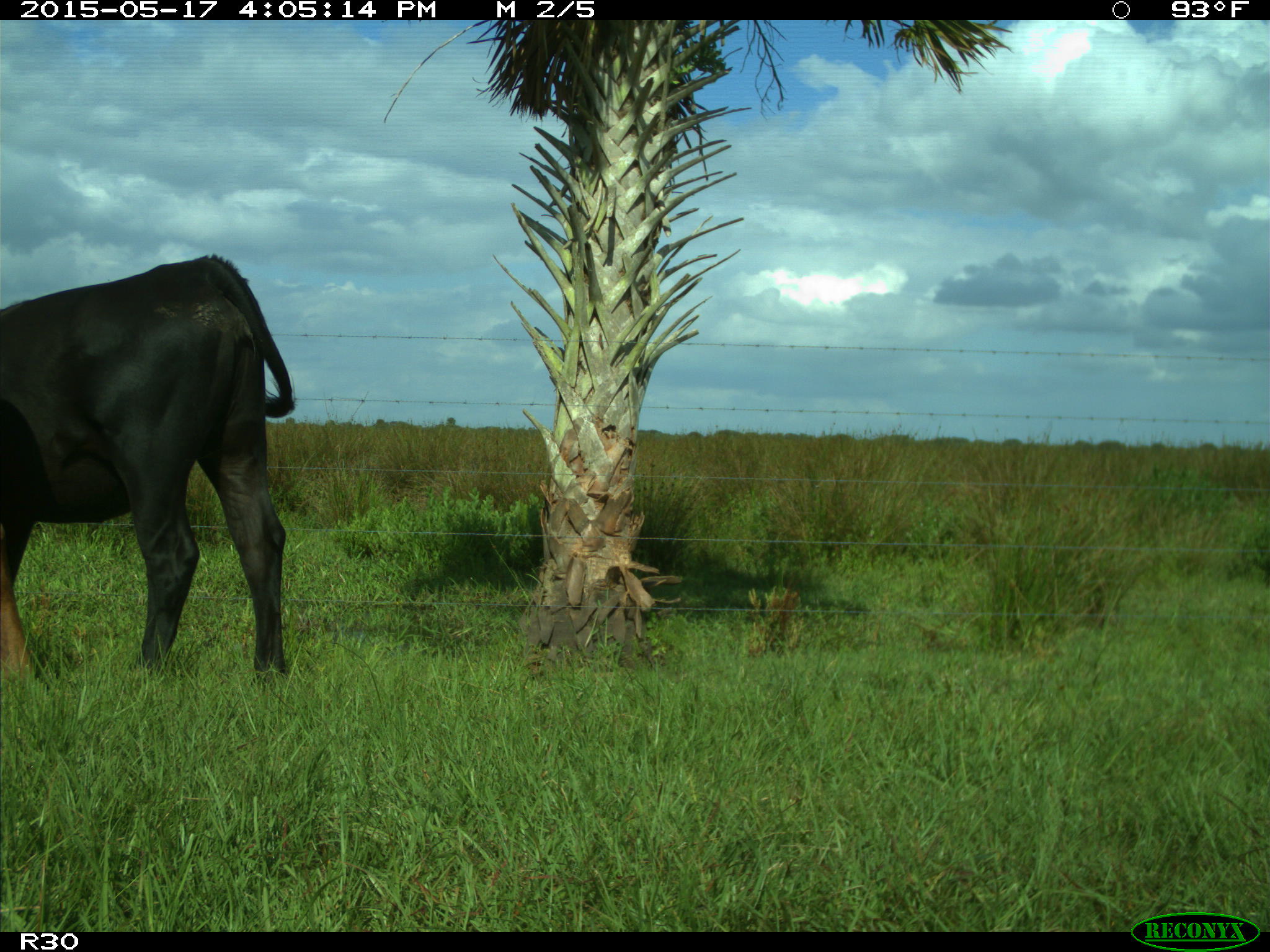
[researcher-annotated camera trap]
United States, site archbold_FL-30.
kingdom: Animalia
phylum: Chordata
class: Mammalia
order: Artiodactyla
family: Bovidae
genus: Bos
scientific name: Bos taurus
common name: domestic cow